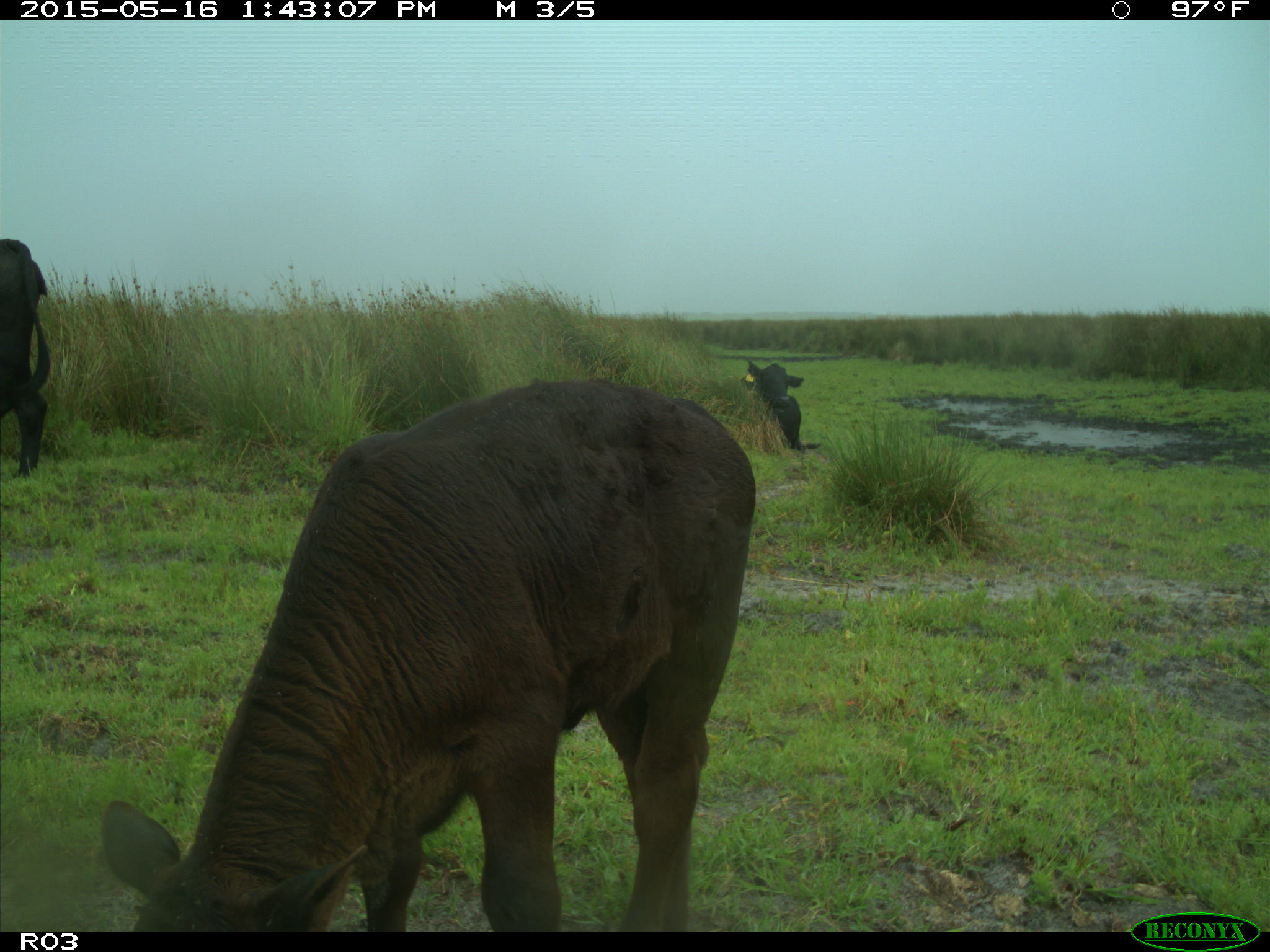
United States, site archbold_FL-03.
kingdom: Animalia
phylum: Chordata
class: Mammalia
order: Artiodactyla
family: Bovidae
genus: Bos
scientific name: Bos taurus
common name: domestic cow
Bos taurus (domestic cow).